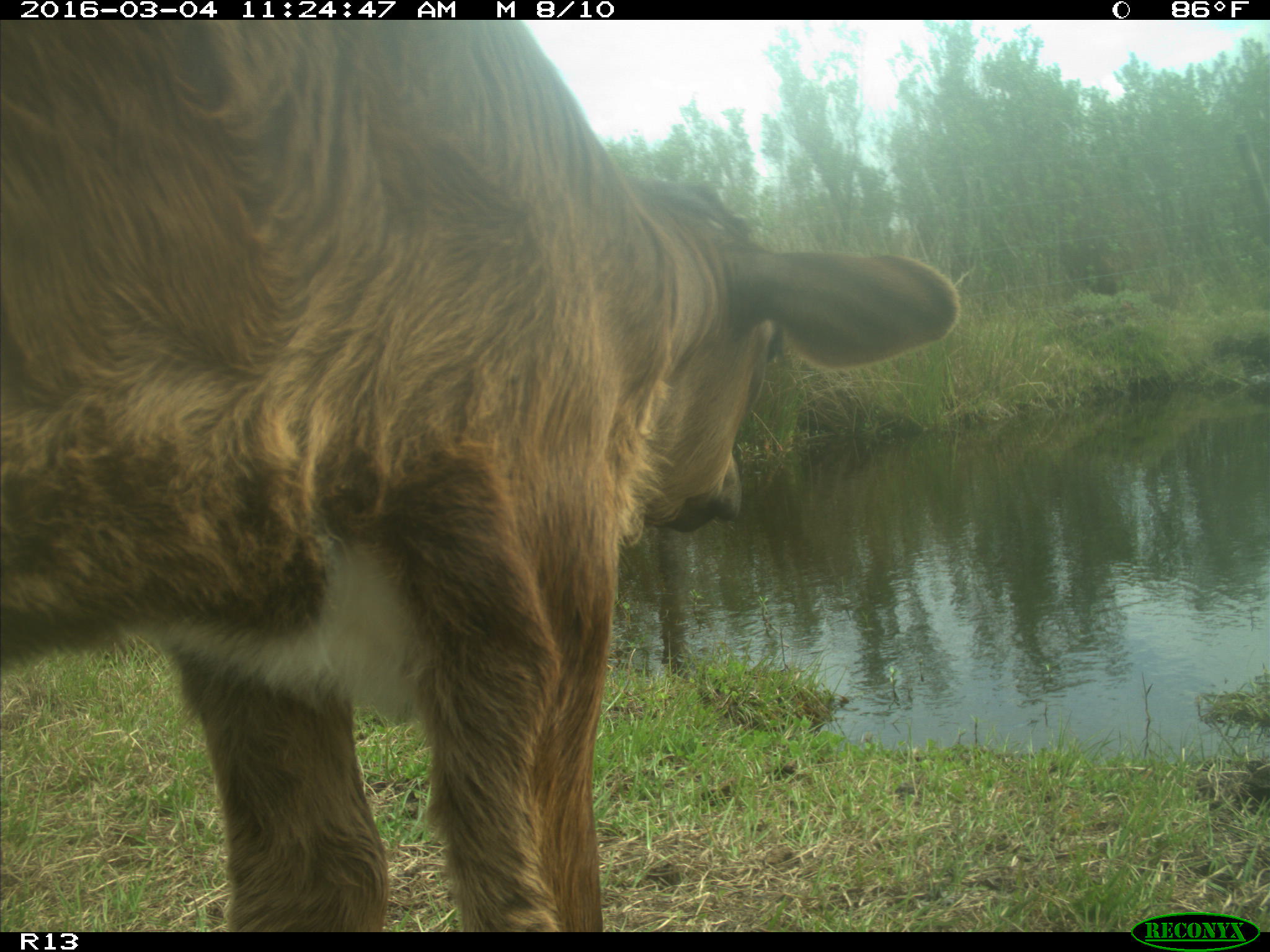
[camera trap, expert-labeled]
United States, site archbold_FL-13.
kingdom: Animalia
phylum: Chordata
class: Mammalia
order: Artiodactyla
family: Bovidae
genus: Bos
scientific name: Bos taurus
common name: domestic cow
Bos taurus (domestic cow).